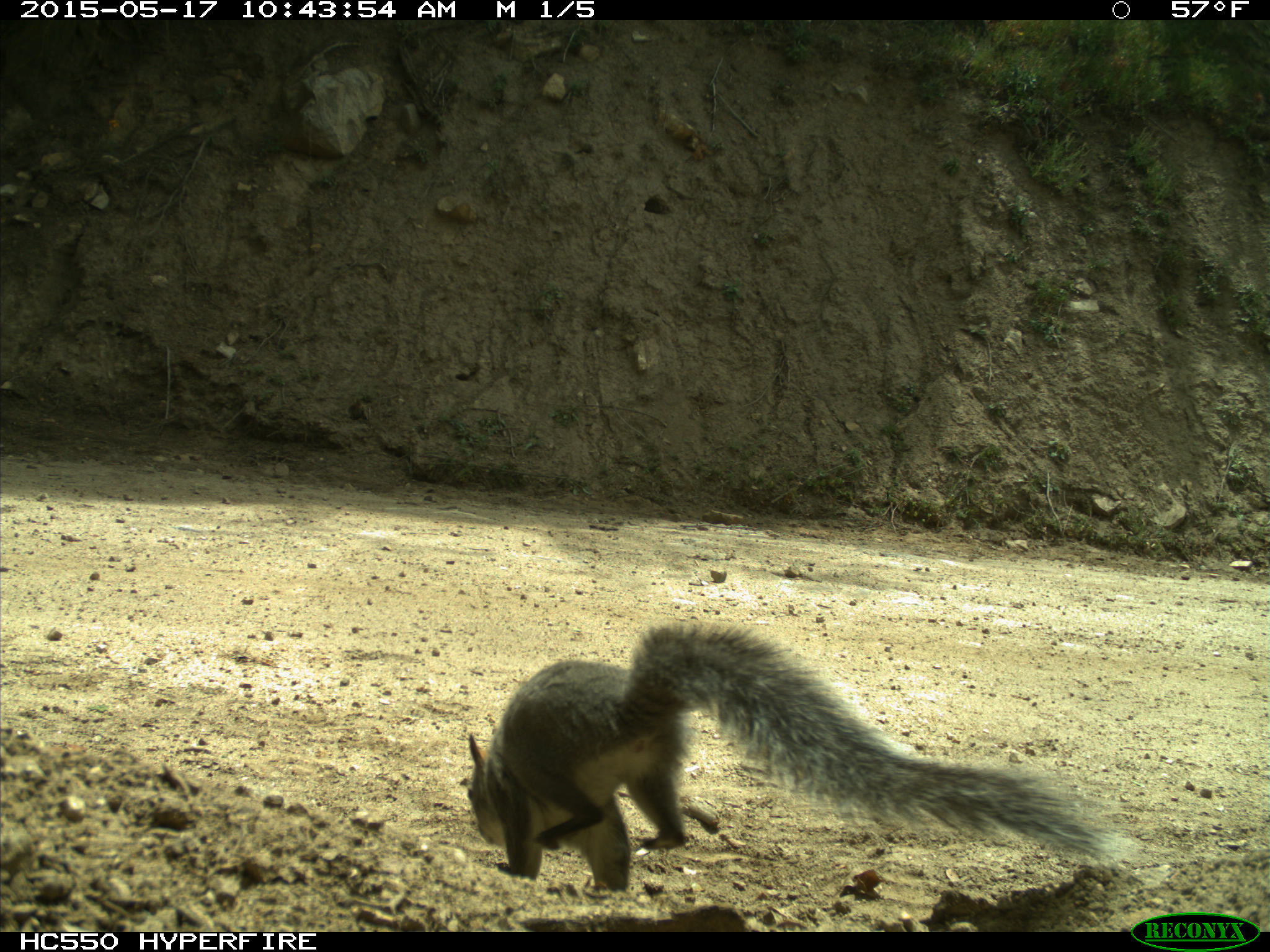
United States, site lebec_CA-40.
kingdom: Animalia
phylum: Chordata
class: Mammalia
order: Rodentia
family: Sciuridae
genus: Sciurus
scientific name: Sciurus carolinensis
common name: eastern gray squirrel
Sciurus carolinensis (eastern gray squirrel).